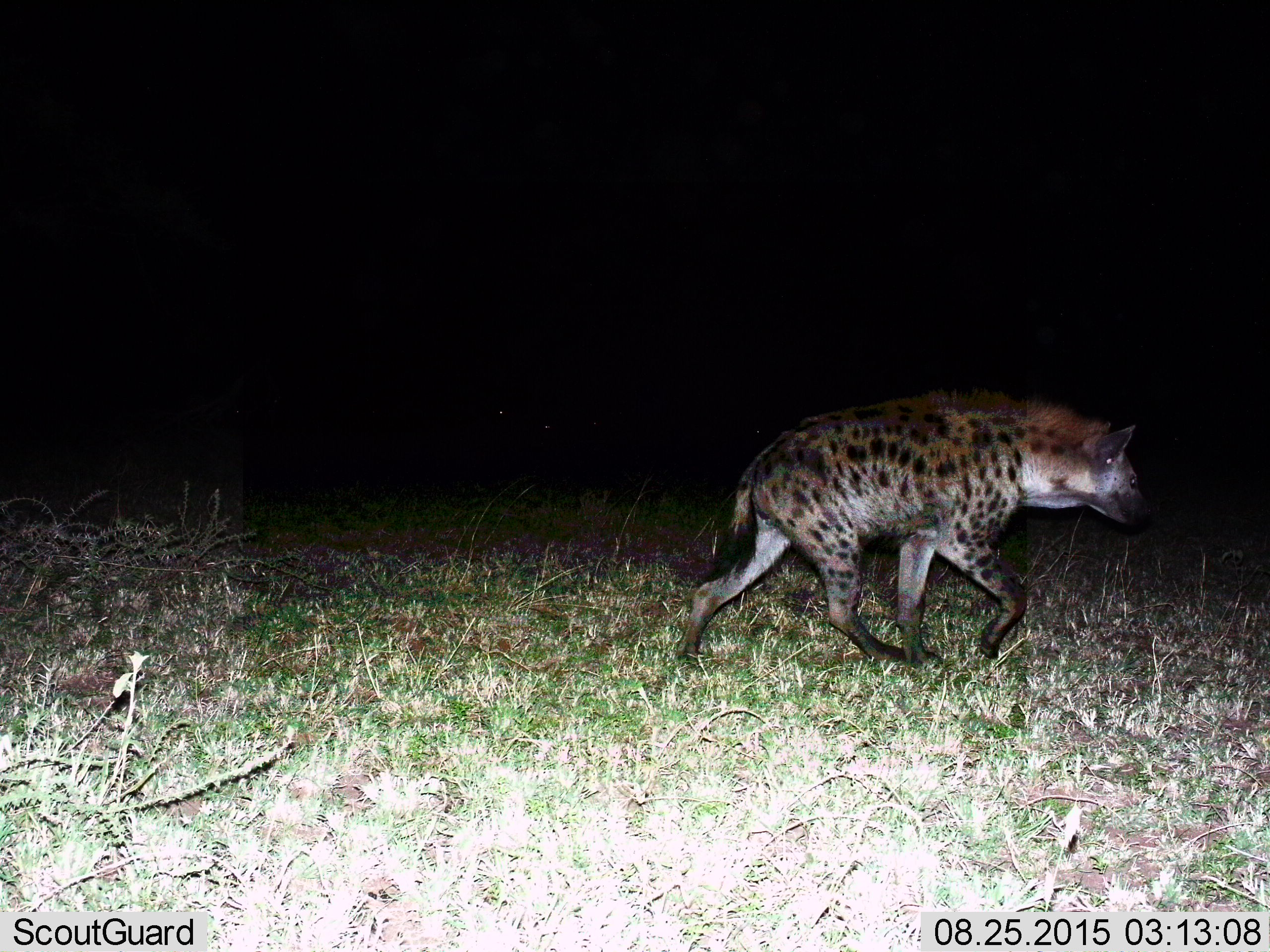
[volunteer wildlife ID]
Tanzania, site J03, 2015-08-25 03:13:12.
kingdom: Animalia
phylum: Chordata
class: Mammalia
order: Carnivora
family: Hyaenidae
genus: Crocuta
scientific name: Crocuta crocuta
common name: spotted hyena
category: hyenaspotted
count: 1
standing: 0%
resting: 0%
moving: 100%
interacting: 0%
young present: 0%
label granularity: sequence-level